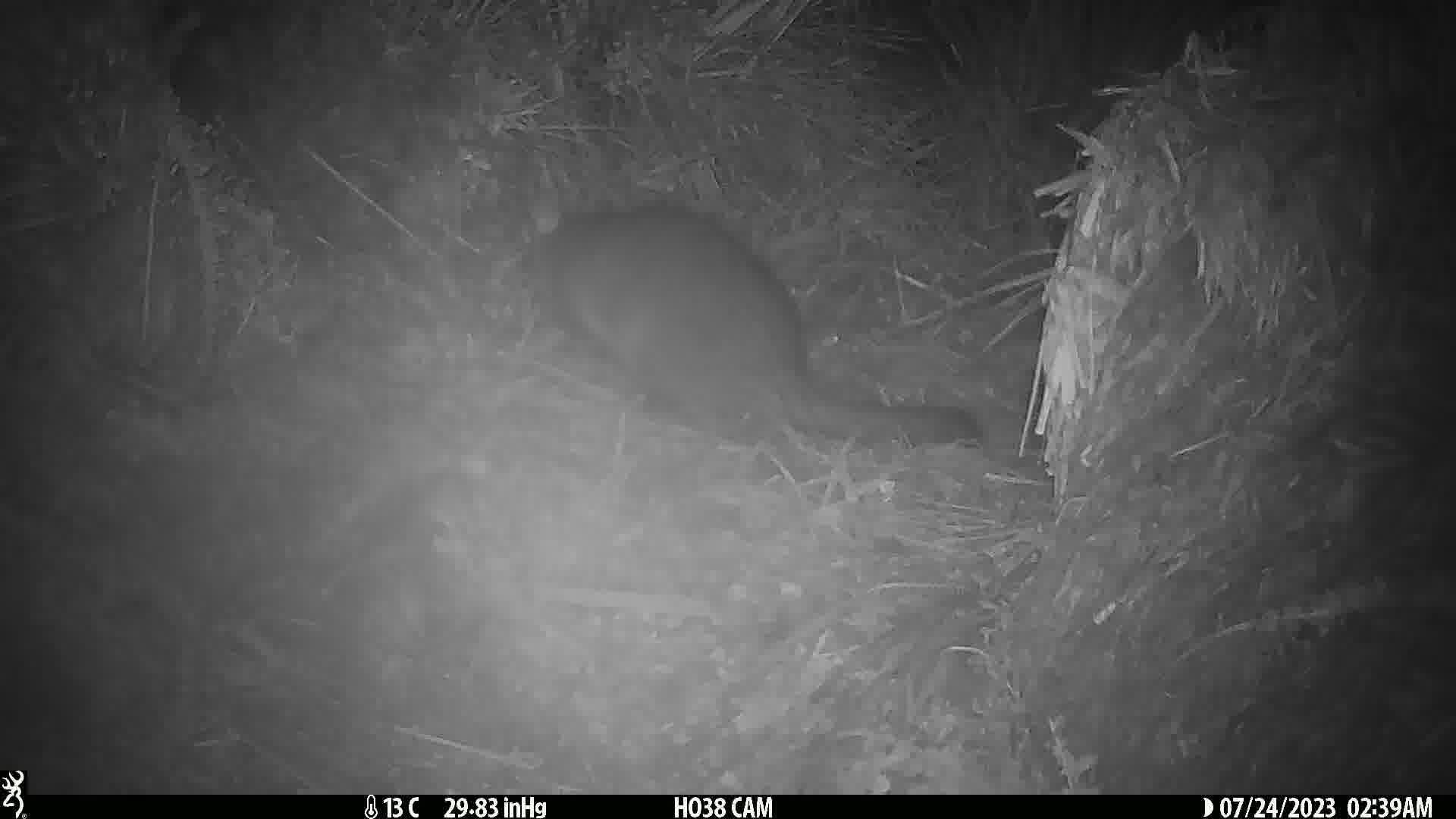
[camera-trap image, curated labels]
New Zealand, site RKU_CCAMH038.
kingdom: Animalia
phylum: Chordata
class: Mammalia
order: Diprotodontia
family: Phalangeridae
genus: Trichosurus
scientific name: Trichosurus vulpecula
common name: common brushtail possum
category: possum